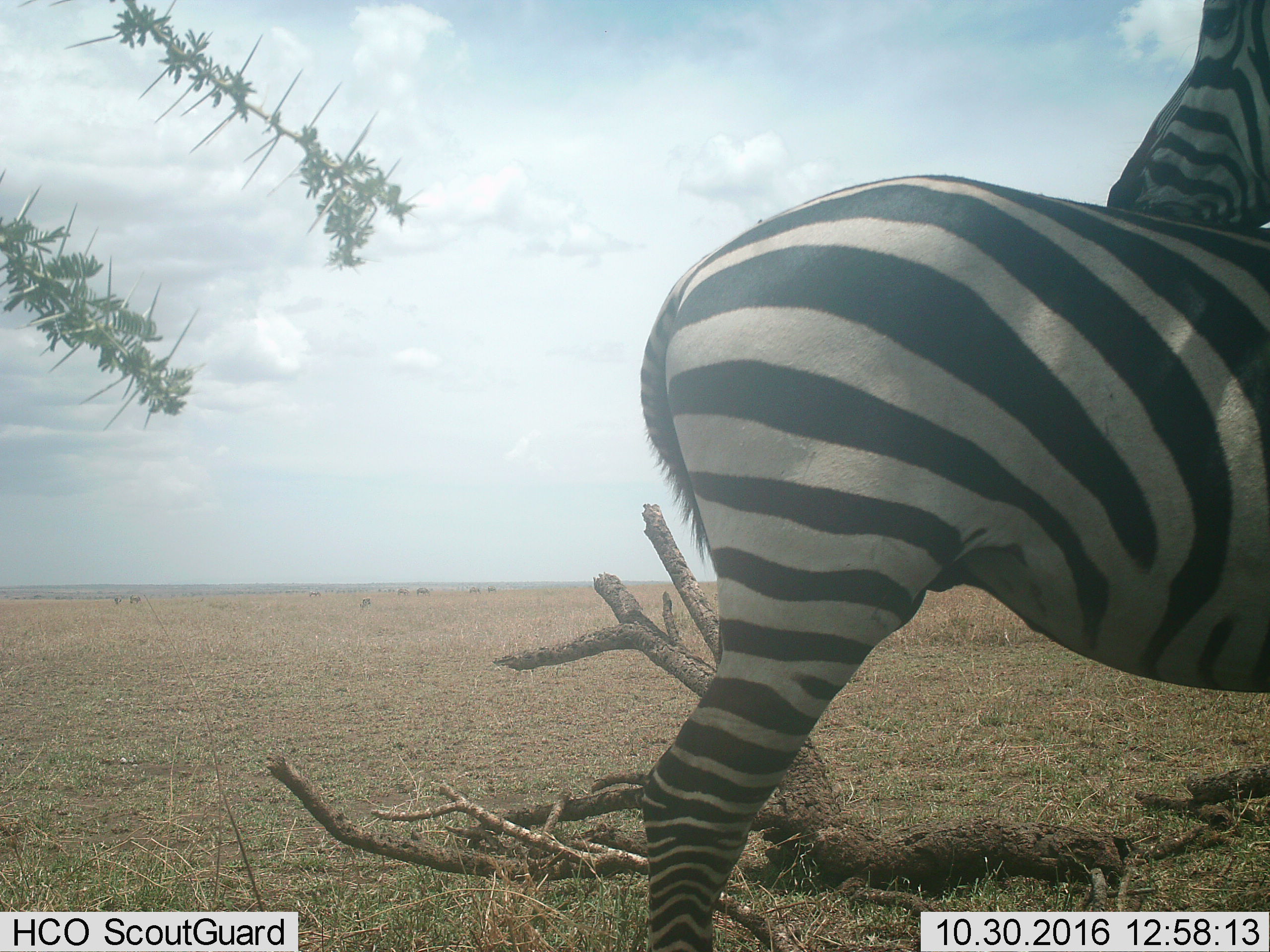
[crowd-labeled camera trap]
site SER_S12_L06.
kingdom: Animalia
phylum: Chordata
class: Mammalia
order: Perissodactyla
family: Equidae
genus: Equus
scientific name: Equus quagga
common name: plains zebra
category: zebraplains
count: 2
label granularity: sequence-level